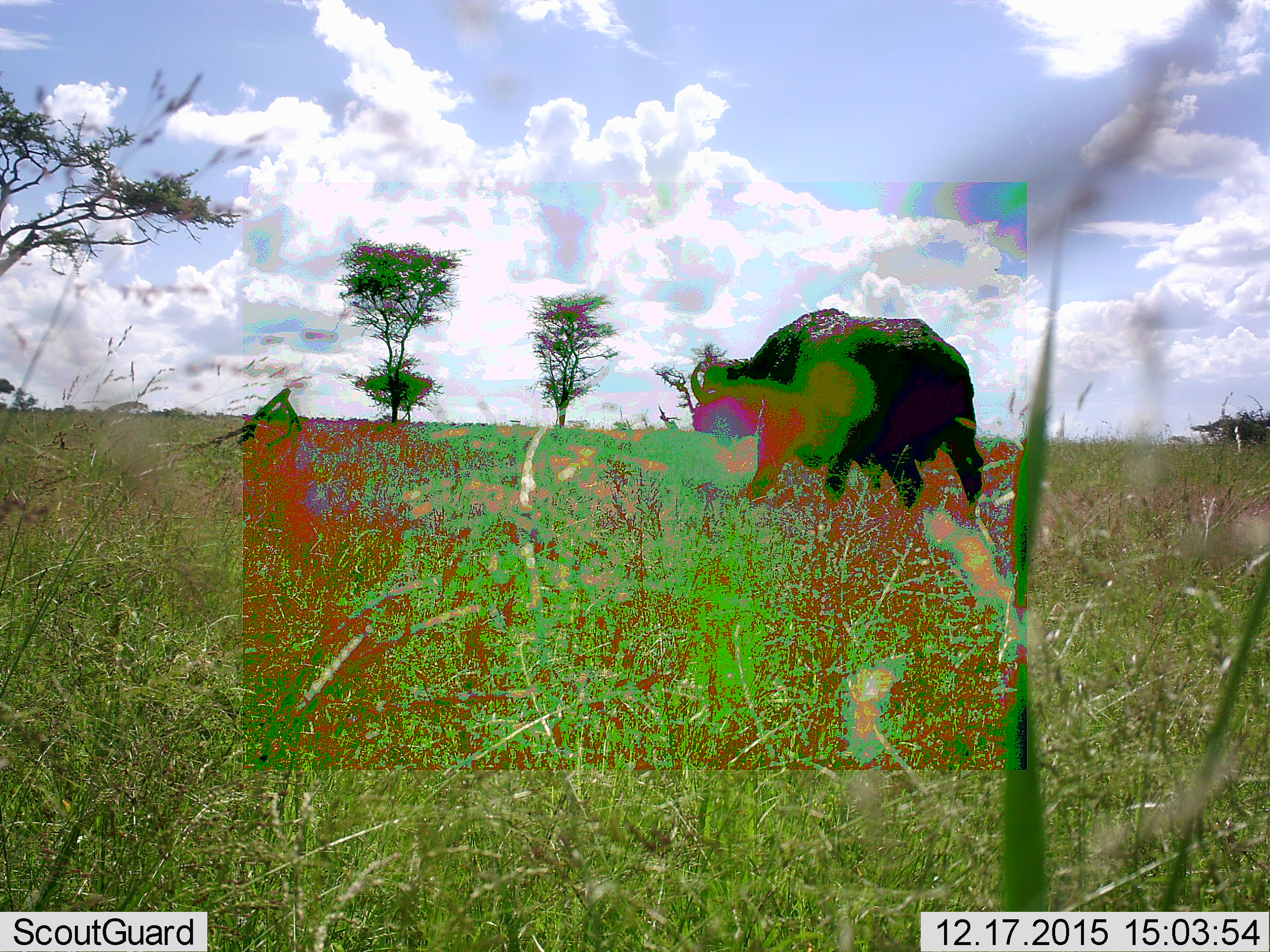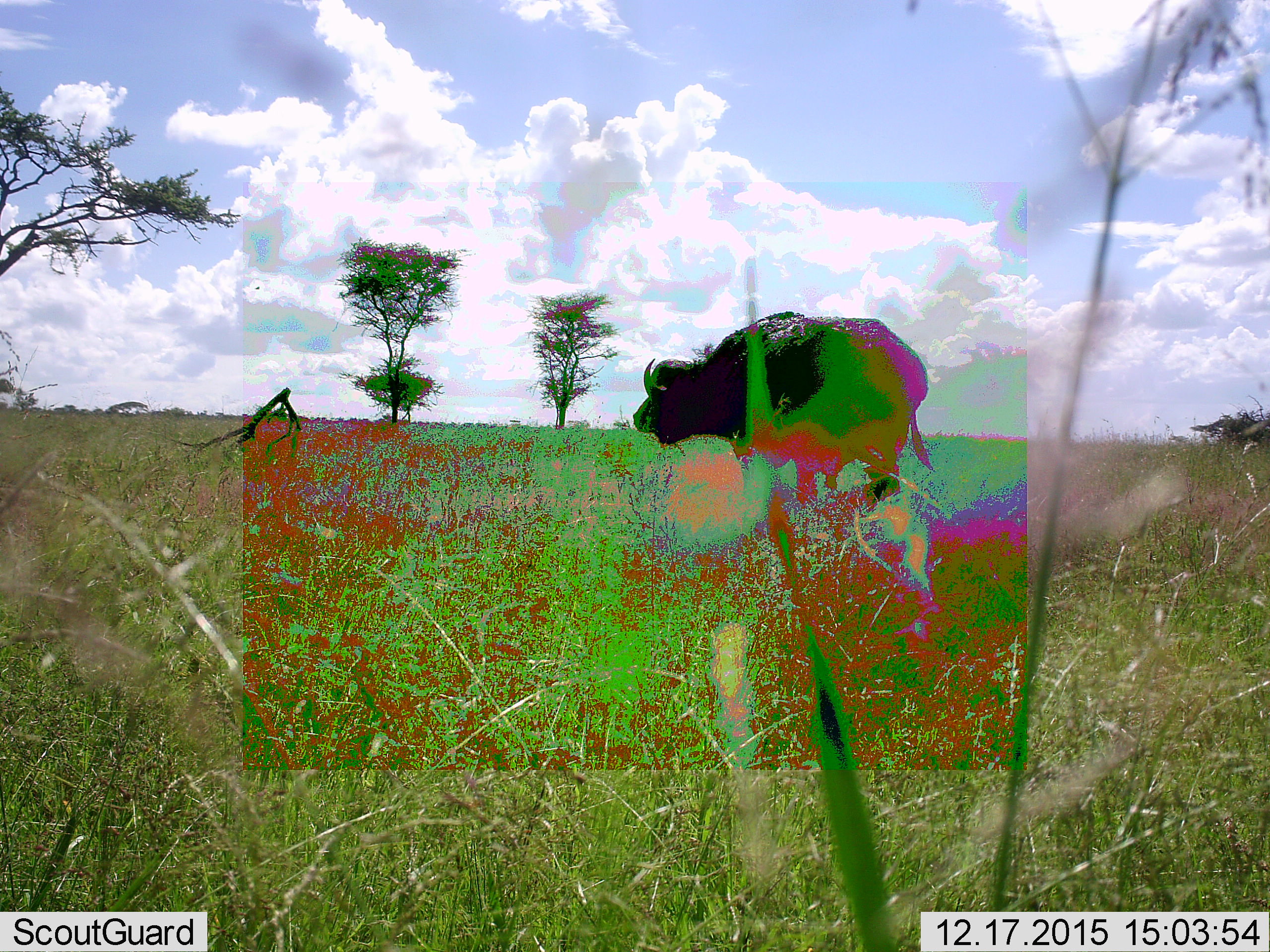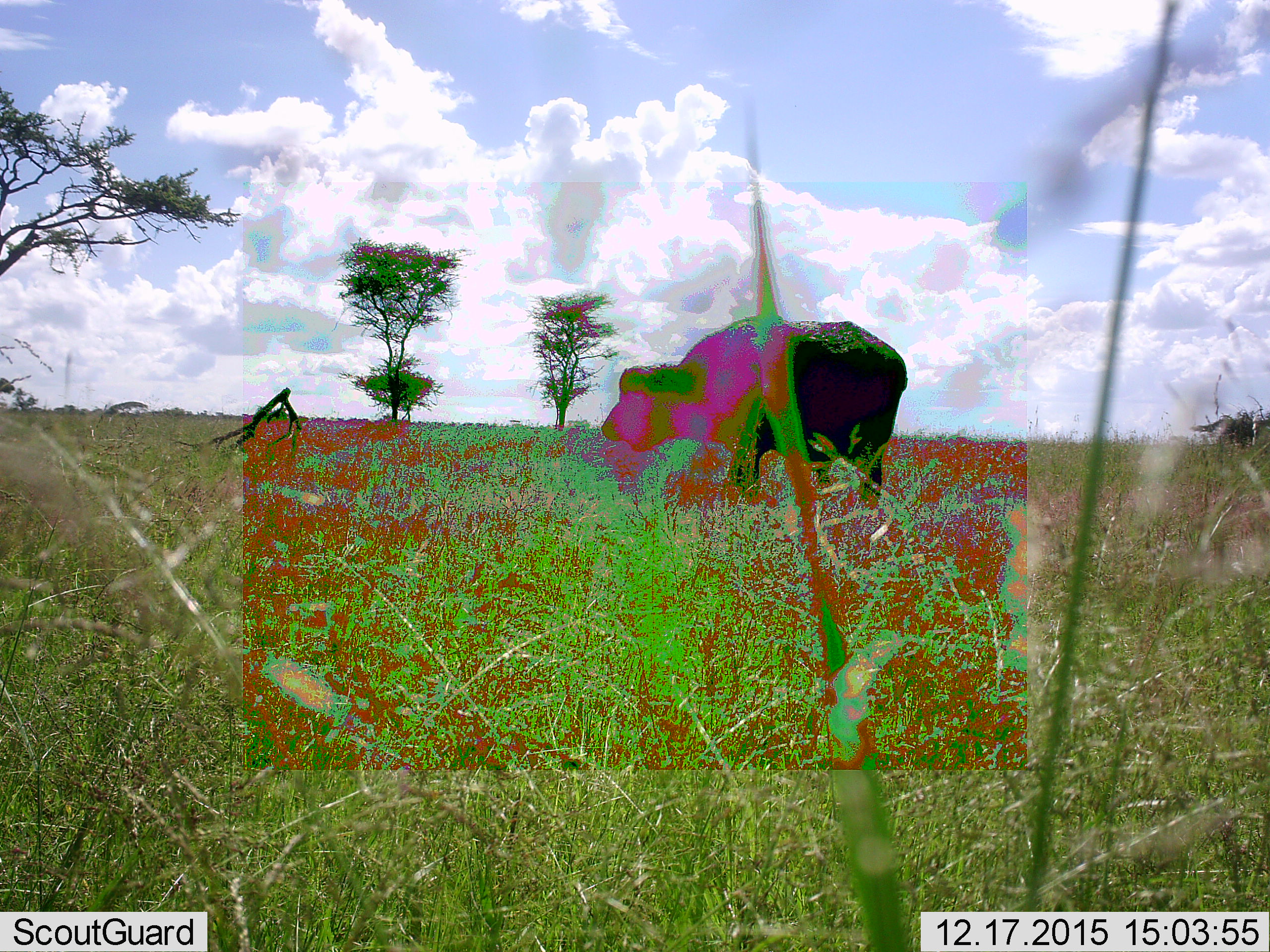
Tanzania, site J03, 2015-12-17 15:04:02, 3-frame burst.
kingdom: Animalia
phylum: Chordata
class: Mammalia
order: Artiodactyla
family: Bovidae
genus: Syncerus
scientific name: Syncerus caffer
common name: cape buffalo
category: buffalo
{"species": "buffalo (cape buffalo) (Syncerus caffer)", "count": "1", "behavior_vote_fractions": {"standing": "0%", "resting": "0%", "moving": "100%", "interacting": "0%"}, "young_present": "0%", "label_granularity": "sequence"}